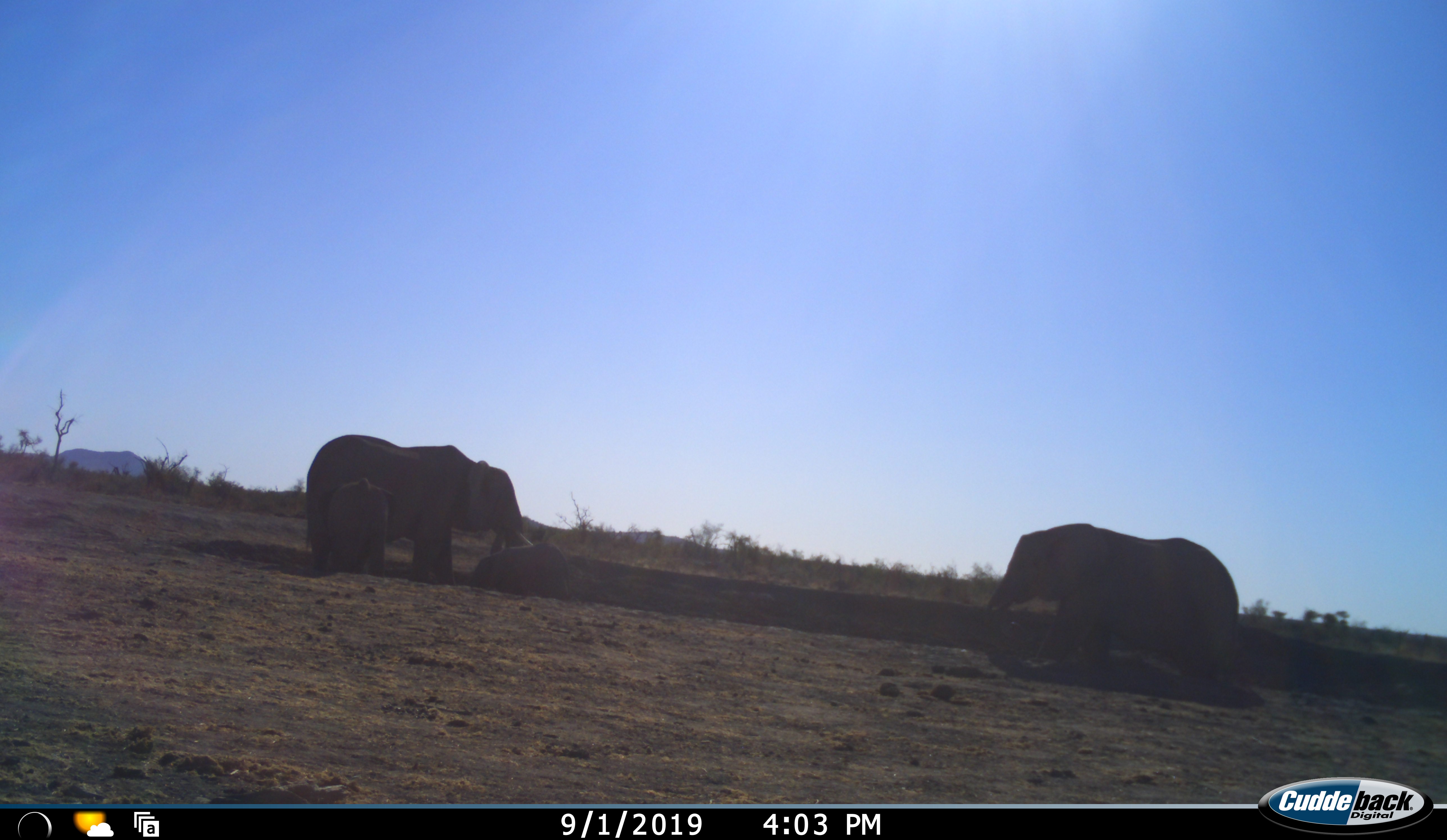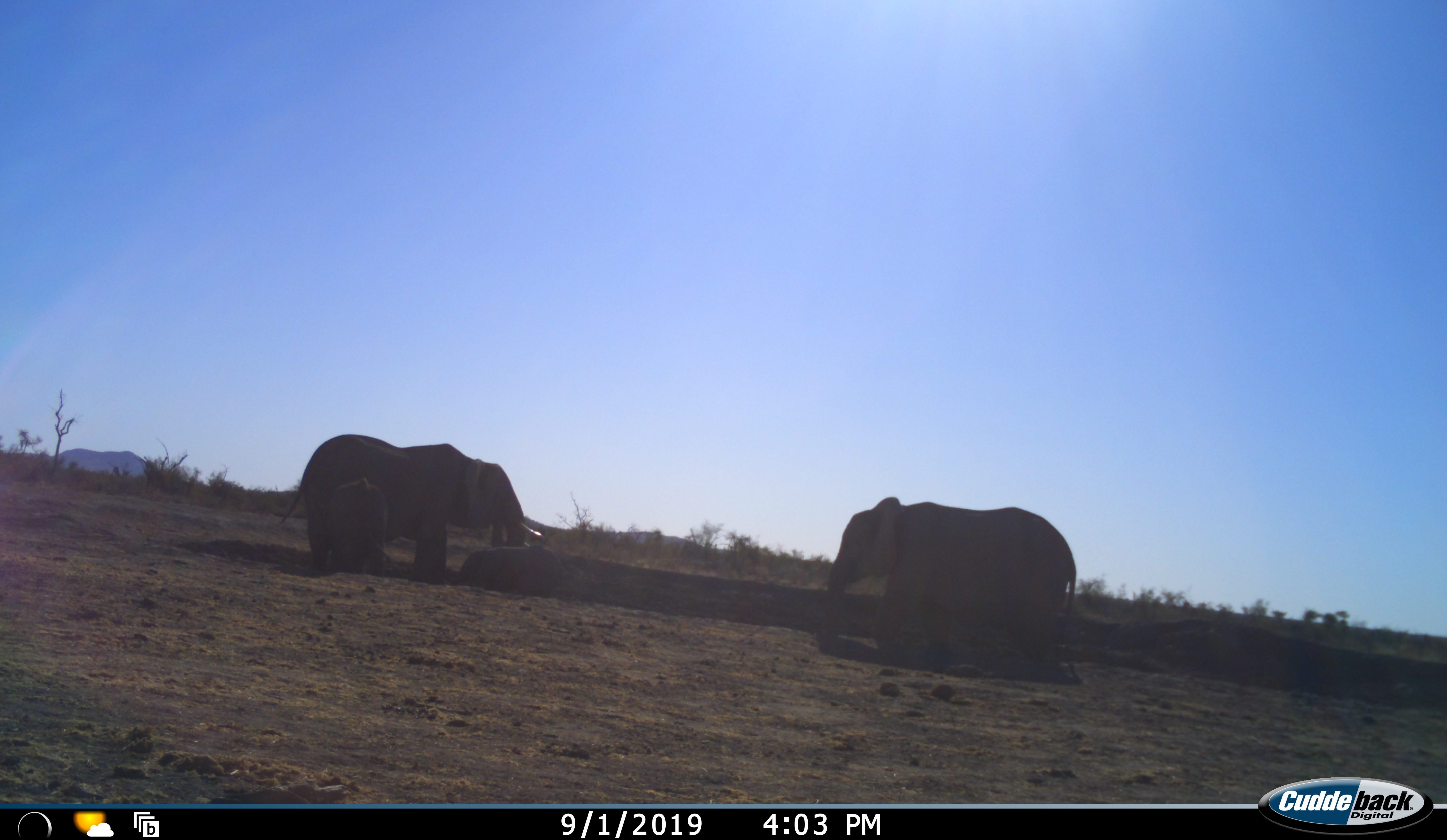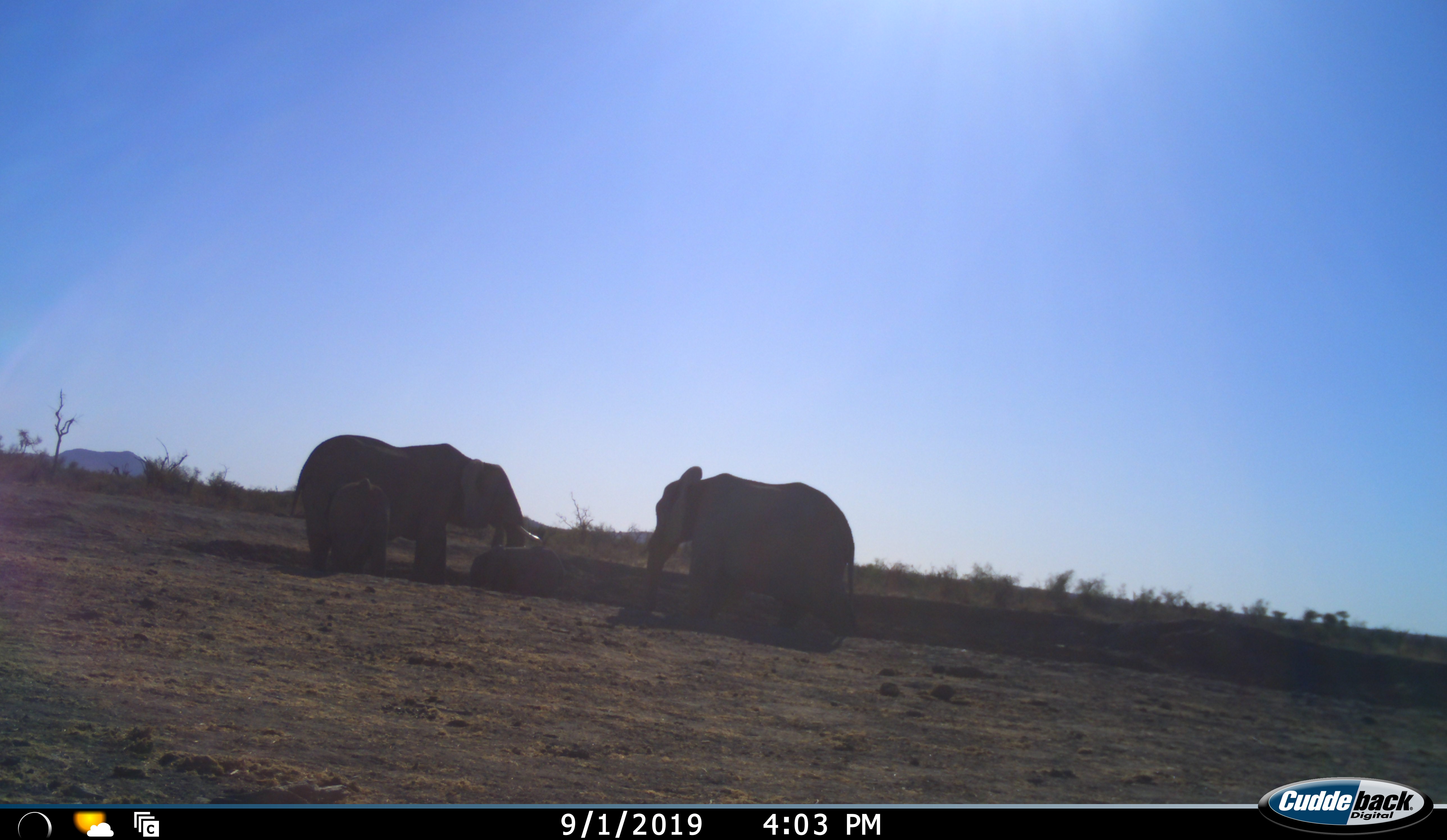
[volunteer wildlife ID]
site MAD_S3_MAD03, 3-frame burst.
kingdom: Animalia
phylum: Chordata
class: Mammalia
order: Proboscidea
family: Elephantidae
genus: Loxodonta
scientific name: Loxodonta africana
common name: african bush elephant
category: elephant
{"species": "elephant (african bush elephant) (Loxodonta africana)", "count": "3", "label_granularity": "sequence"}